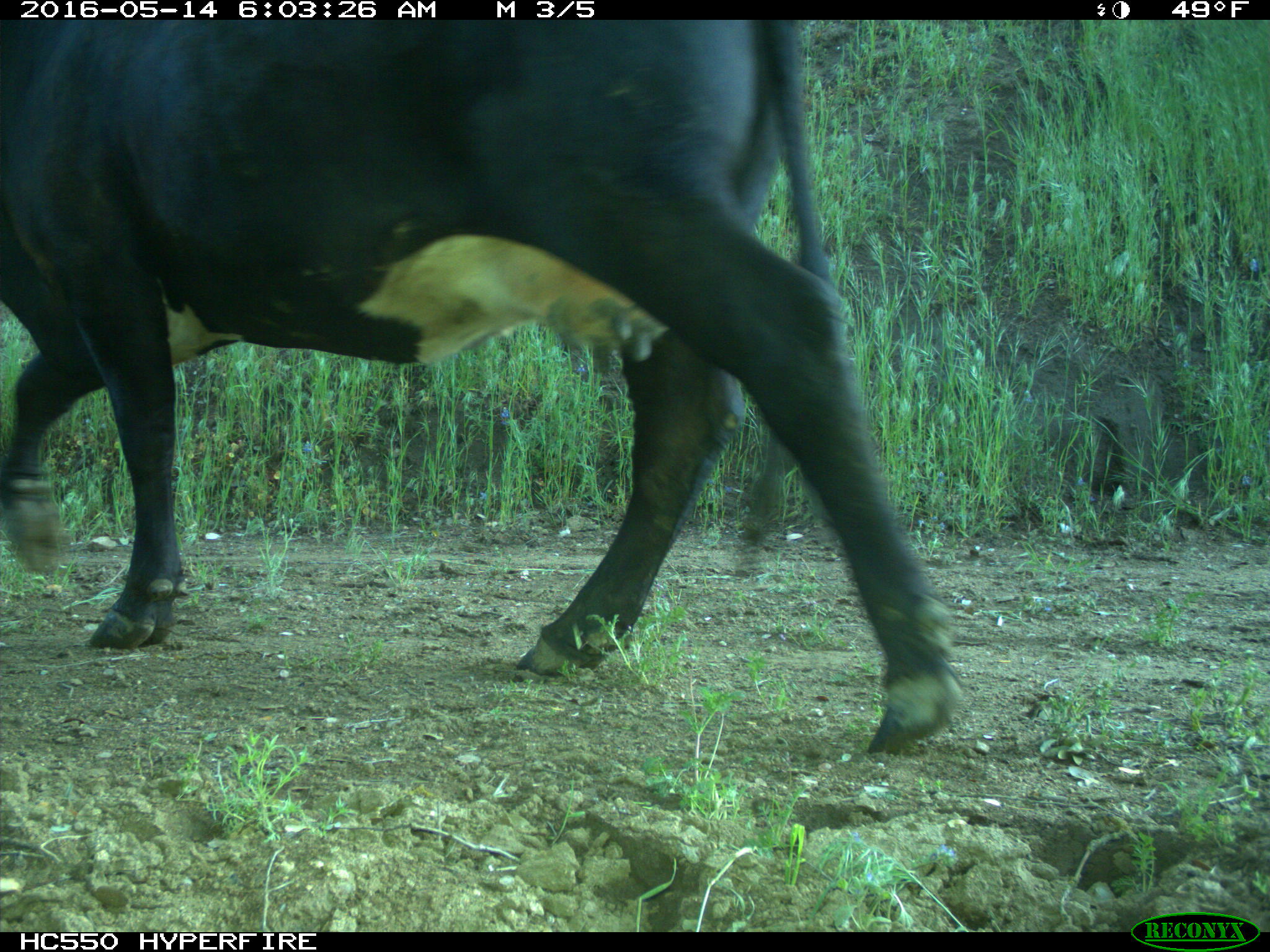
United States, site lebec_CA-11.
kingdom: Animalia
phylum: Chordata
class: Mammalia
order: Artiodactyla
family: Bovidae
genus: Bos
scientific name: Bos taurus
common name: domestic cow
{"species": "Bos taurus (domestic cow)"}